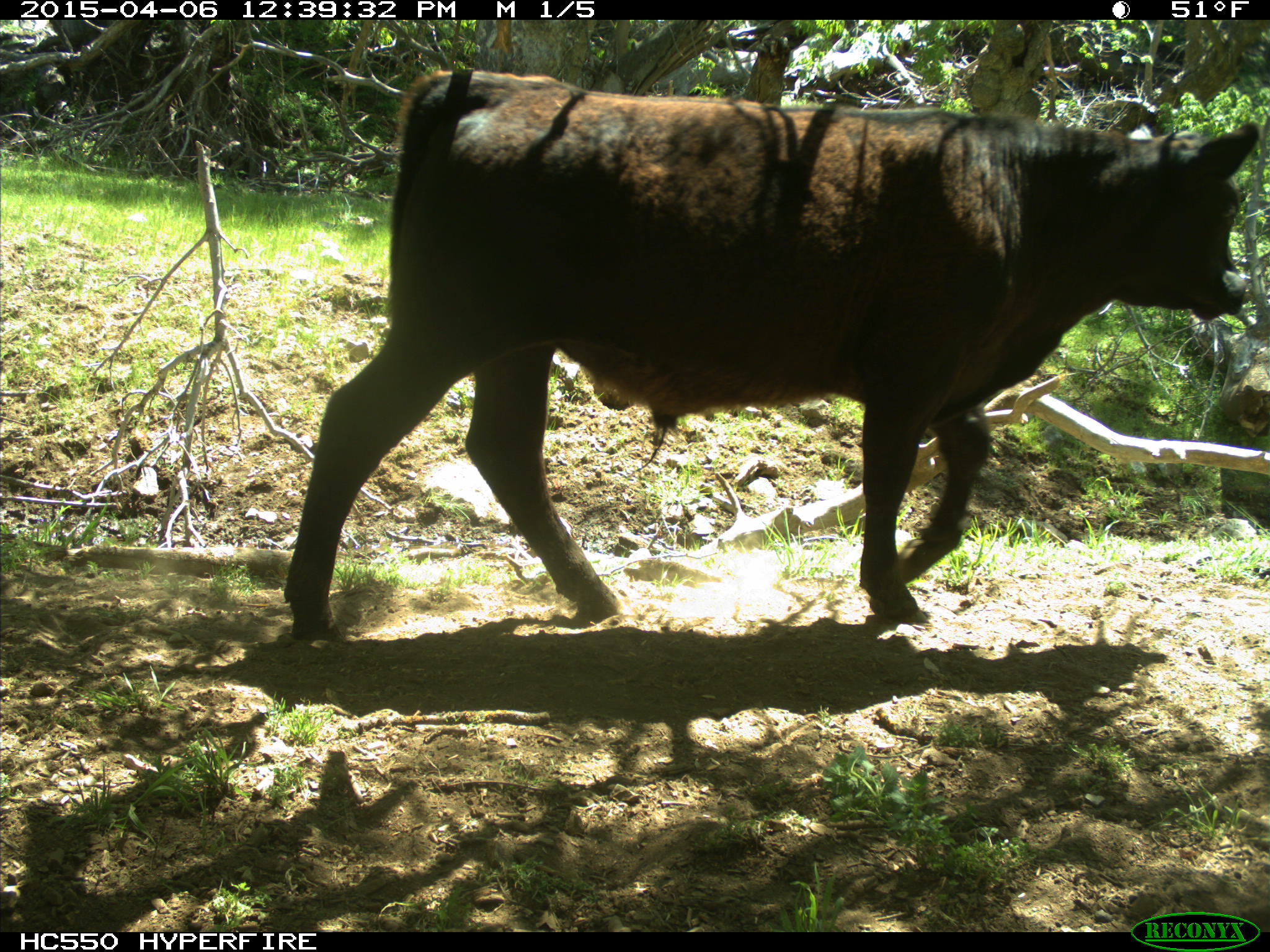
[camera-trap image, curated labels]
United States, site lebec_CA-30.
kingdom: Animalia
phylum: Chordata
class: Mammalia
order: Artiodactyla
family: Bovidae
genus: Bos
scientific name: Bos taurus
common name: domestic cow